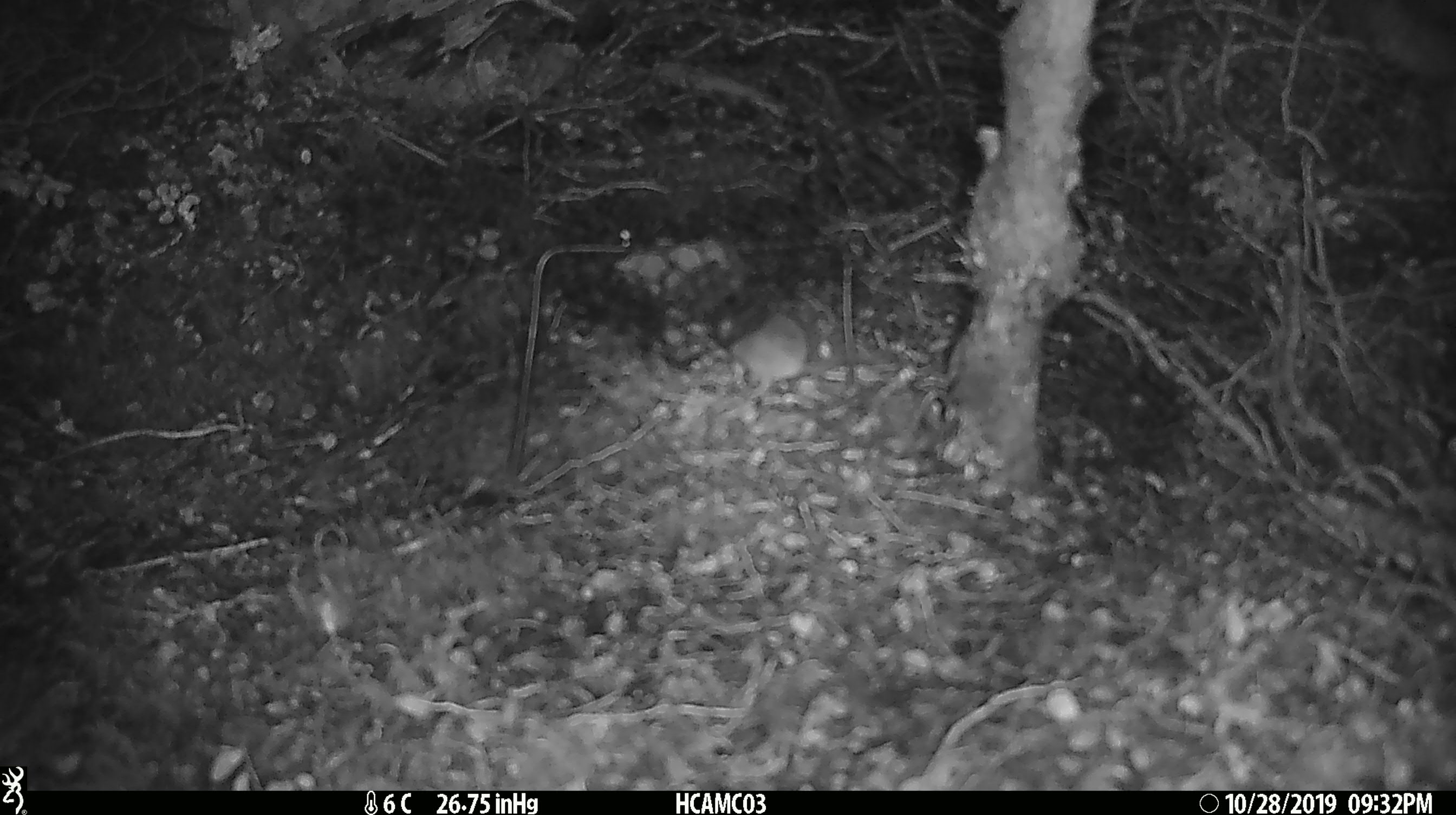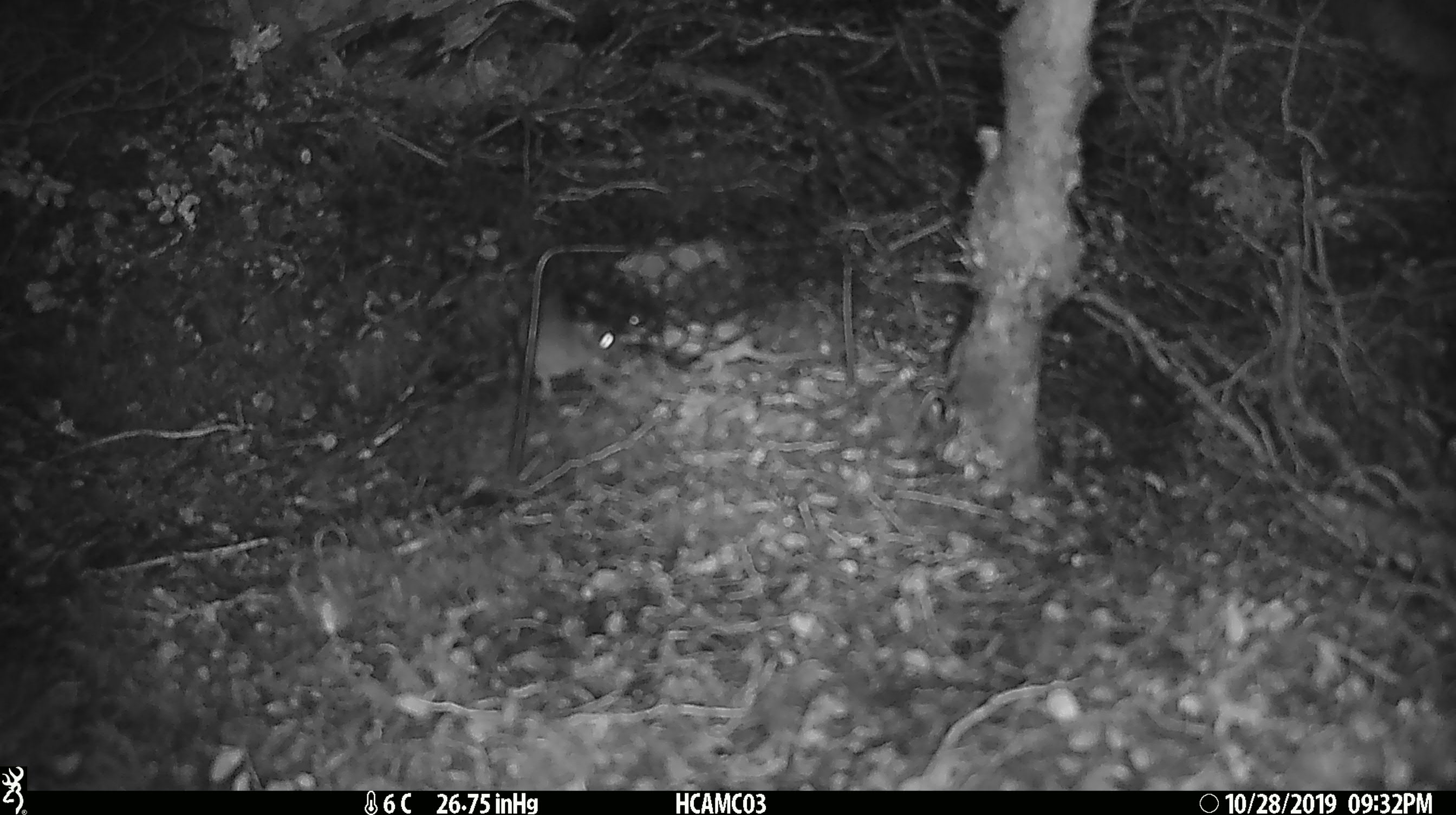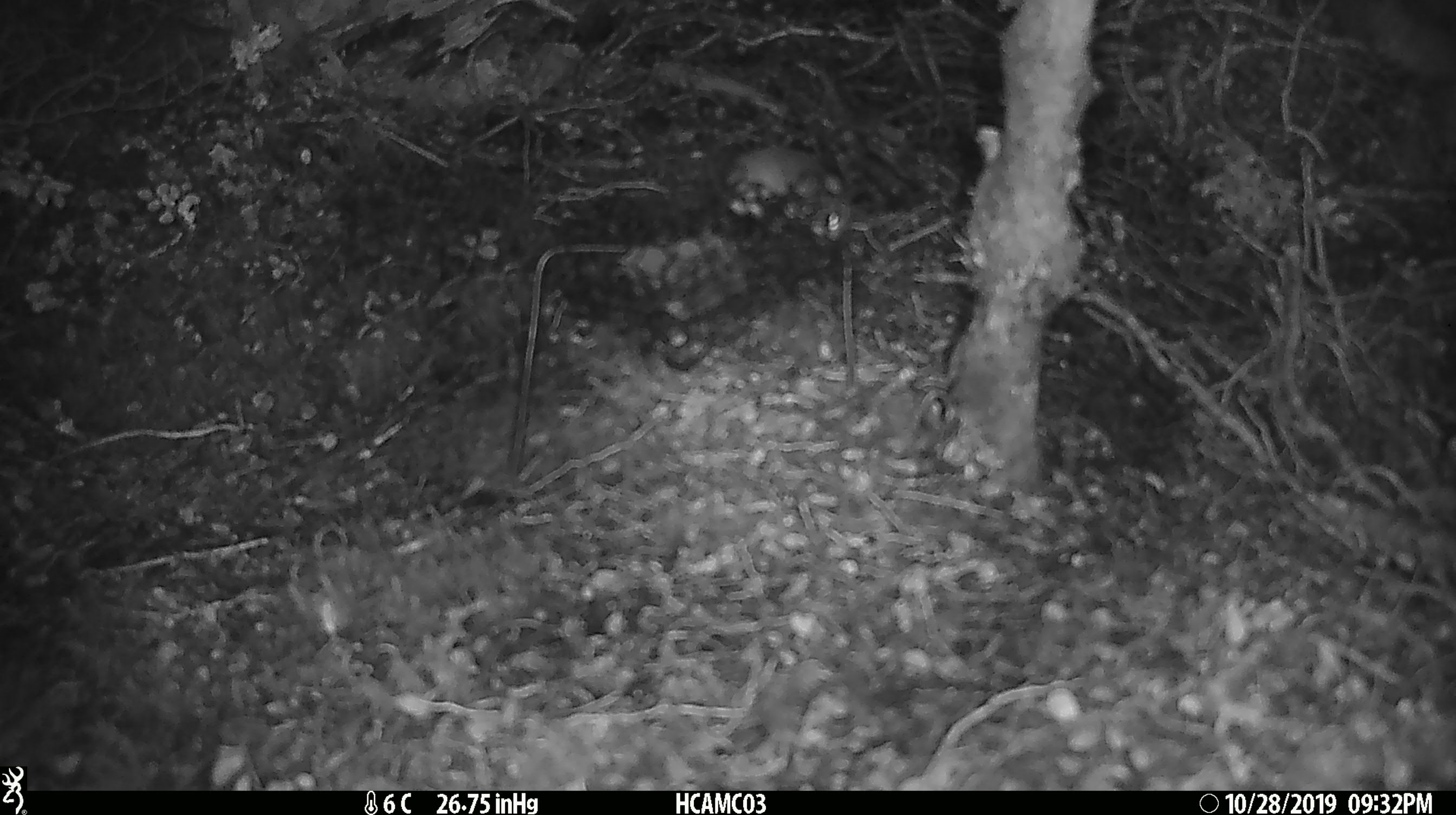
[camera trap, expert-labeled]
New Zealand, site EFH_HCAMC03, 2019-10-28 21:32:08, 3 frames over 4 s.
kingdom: Animalia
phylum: Chordata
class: Mammalia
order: Rodentia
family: Muridae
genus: Mus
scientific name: Mus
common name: mouse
Mouse (Mus).